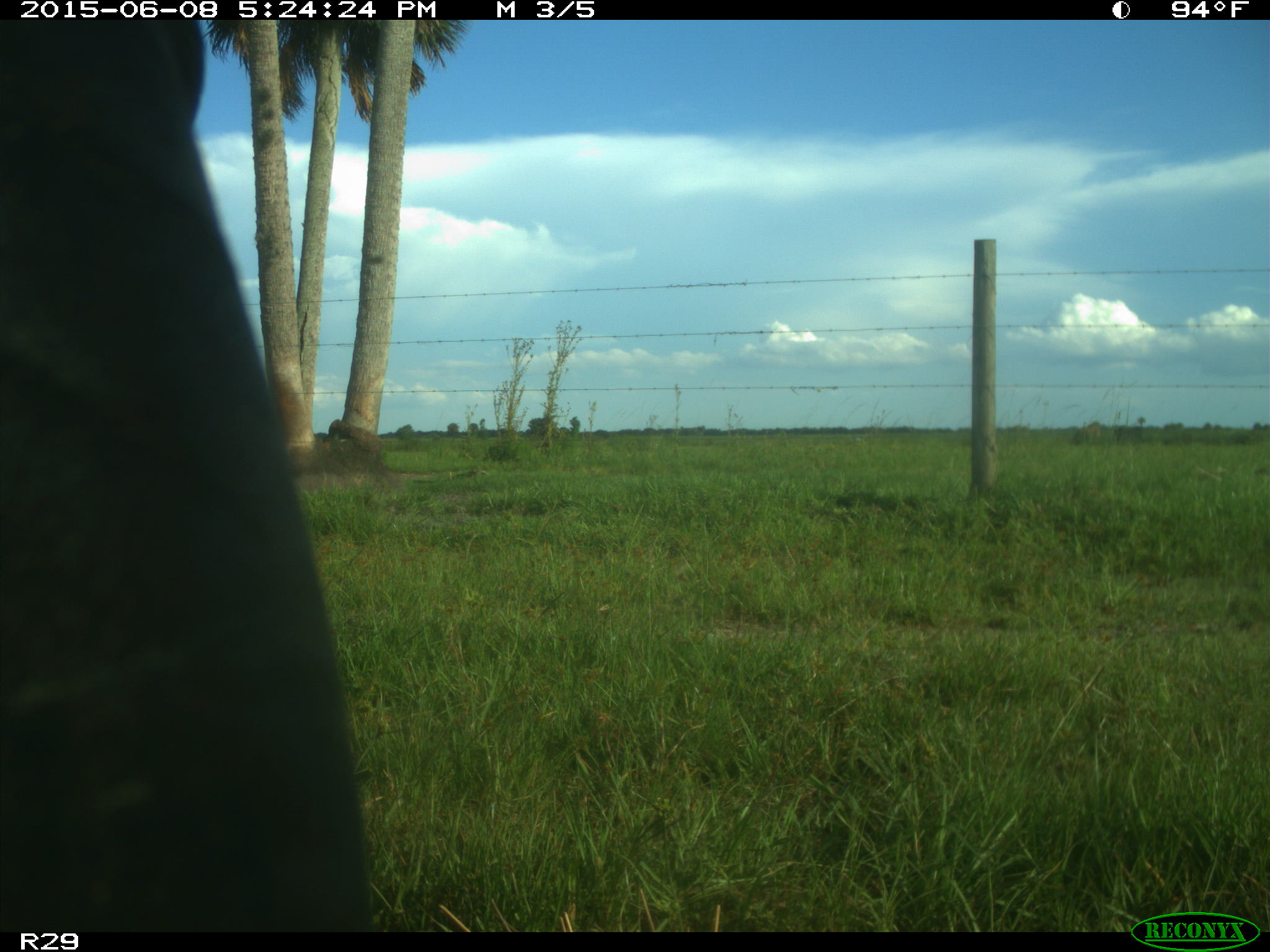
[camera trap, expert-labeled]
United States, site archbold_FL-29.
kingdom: Animalia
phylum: Chordata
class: Mammalia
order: Artiodactyla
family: Bovidae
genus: Bos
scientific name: Bos taurus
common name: domestic cow